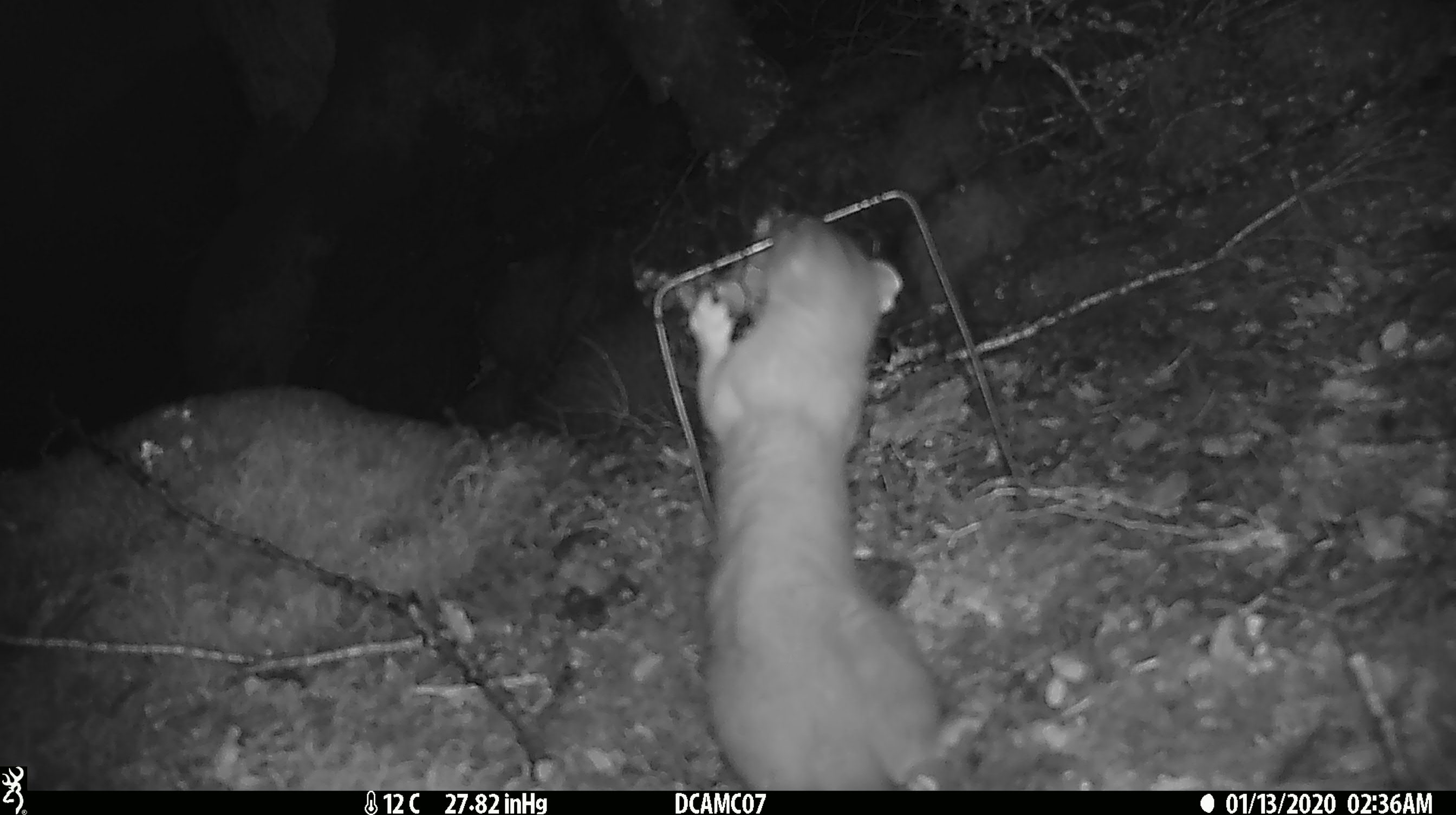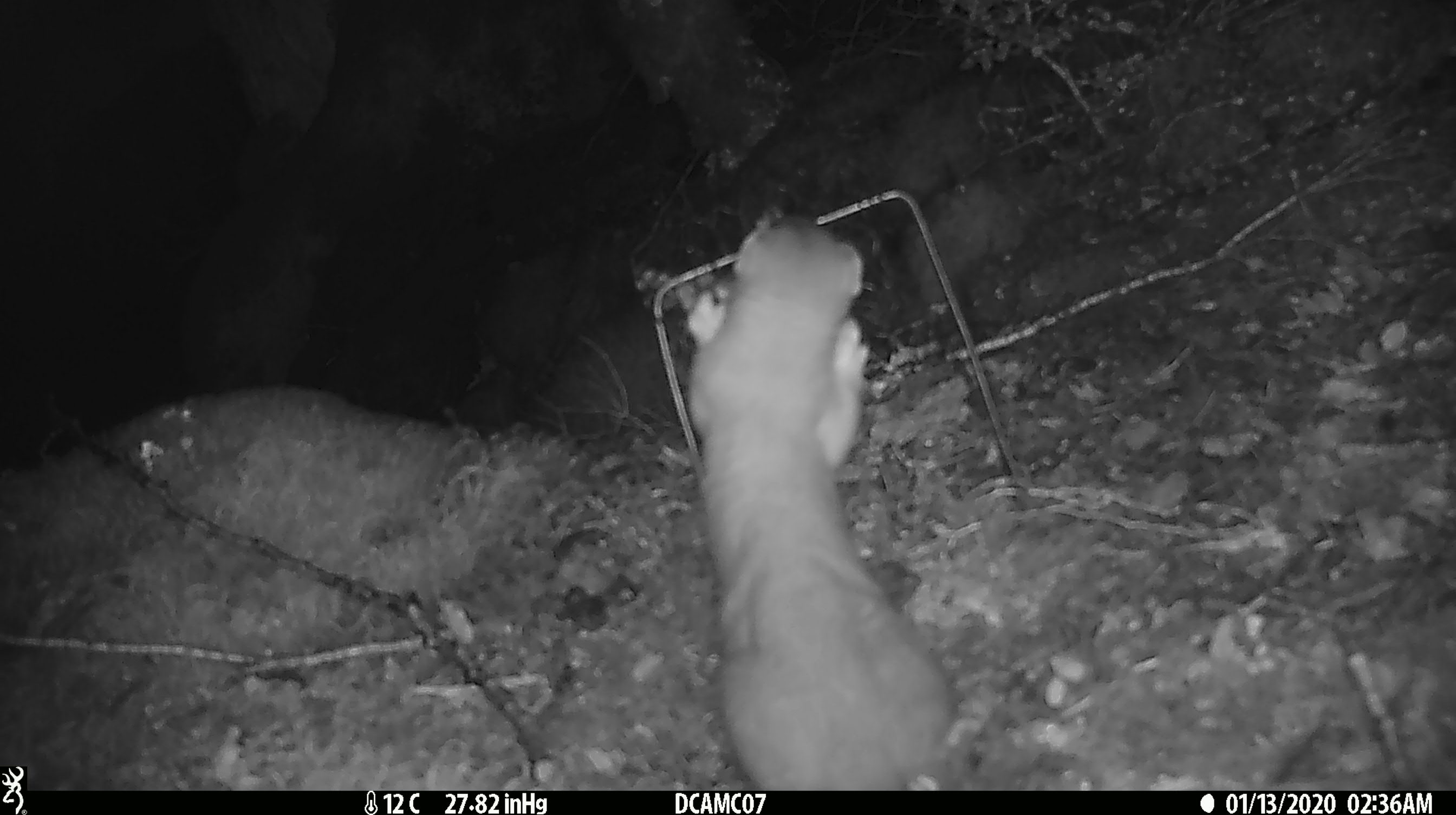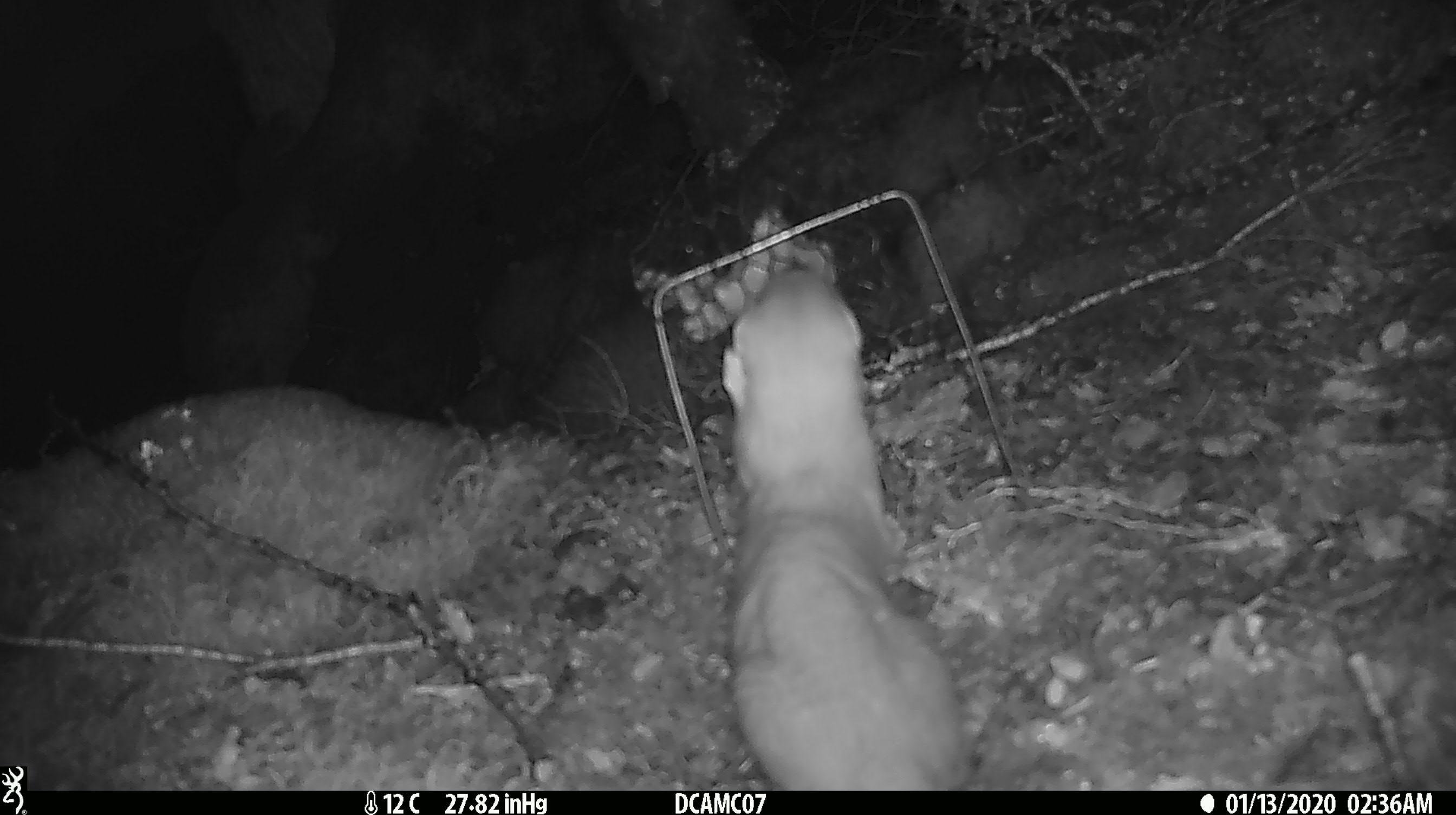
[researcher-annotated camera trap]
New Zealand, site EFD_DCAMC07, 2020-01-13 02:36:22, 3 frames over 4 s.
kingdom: Animalia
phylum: Chordata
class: Mammalia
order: Carnivora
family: Mustelidae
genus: Mustela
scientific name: Mustela erminea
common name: stoat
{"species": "stoat (Mustela erminea)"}